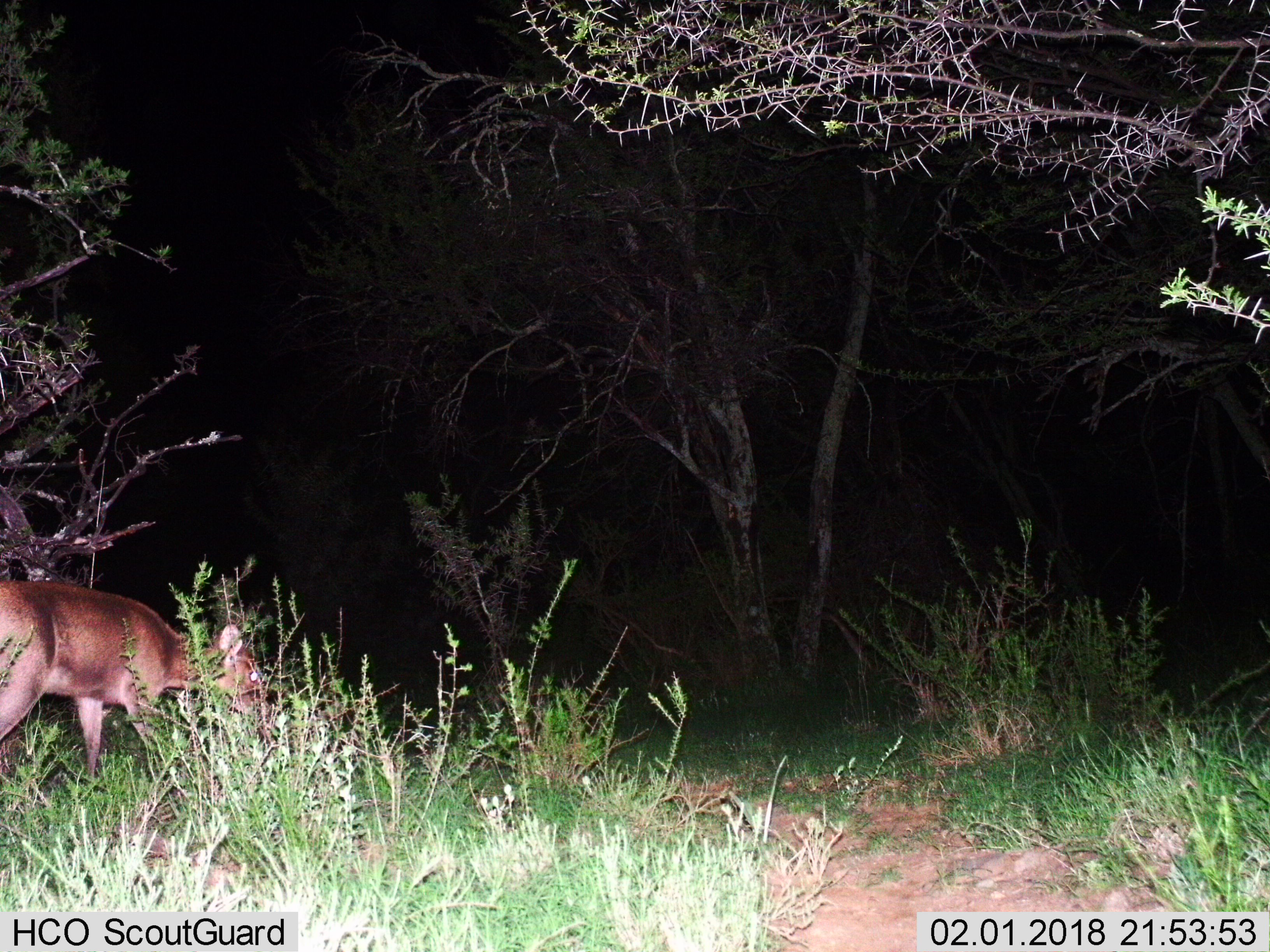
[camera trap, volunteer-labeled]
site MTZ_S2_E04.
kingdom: Animalia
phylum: Chordata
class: Mammalia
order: Artiodactyla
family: Bovidae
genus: Sylvicapra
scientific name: Sylvicapra grimmia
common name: common duiker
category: duikercommongrey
Duikercommongrey (common duiker) (Sylvicapra grimmia), count 1. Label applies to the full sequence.